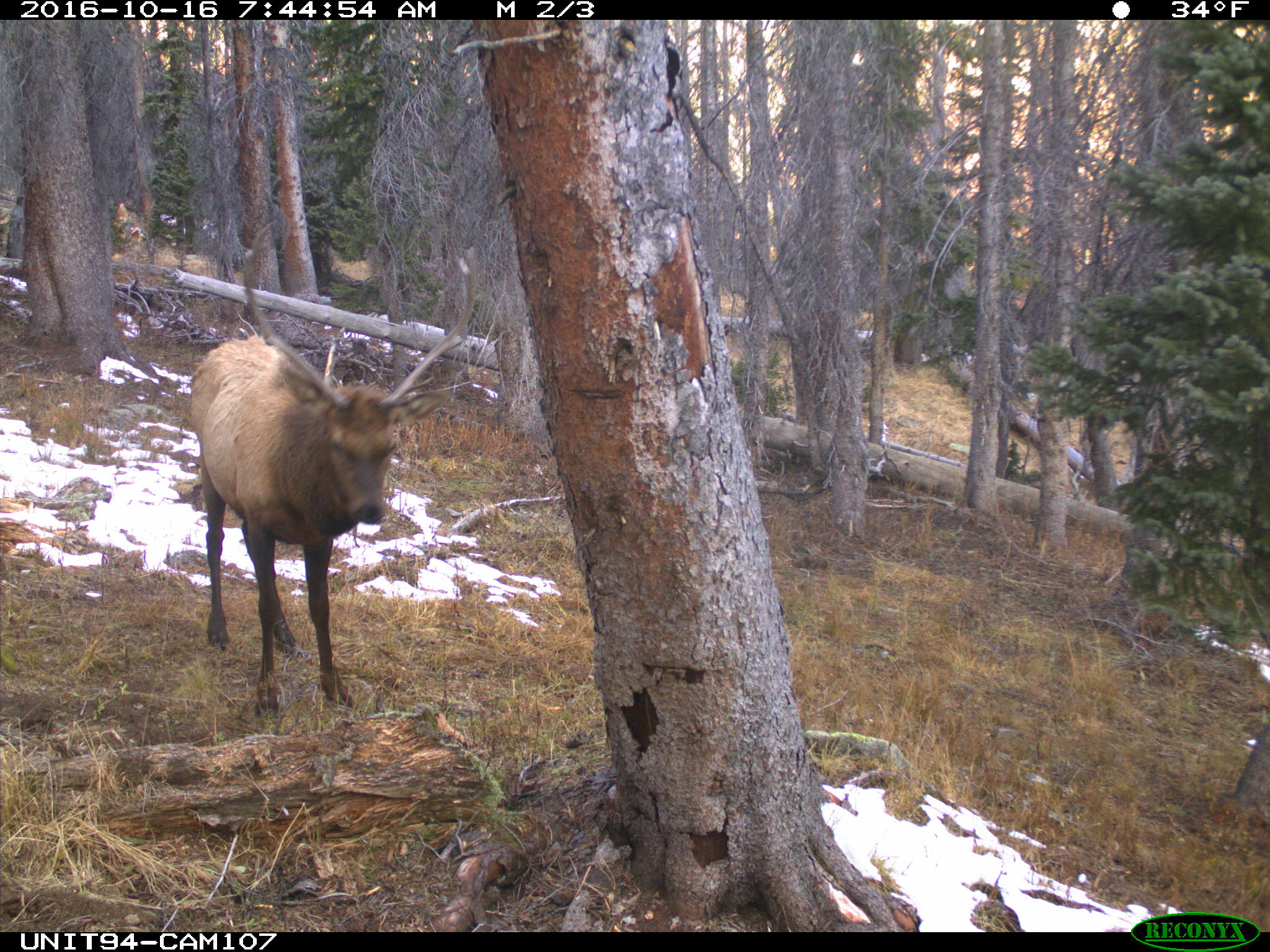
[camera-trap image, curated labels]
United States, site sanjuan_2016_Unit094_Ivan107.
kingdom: Animalia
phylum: Chordata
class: Mammalia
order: Artiodactyla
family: Cervidae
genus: Cervus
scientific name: Cervus elaphus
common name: red deer